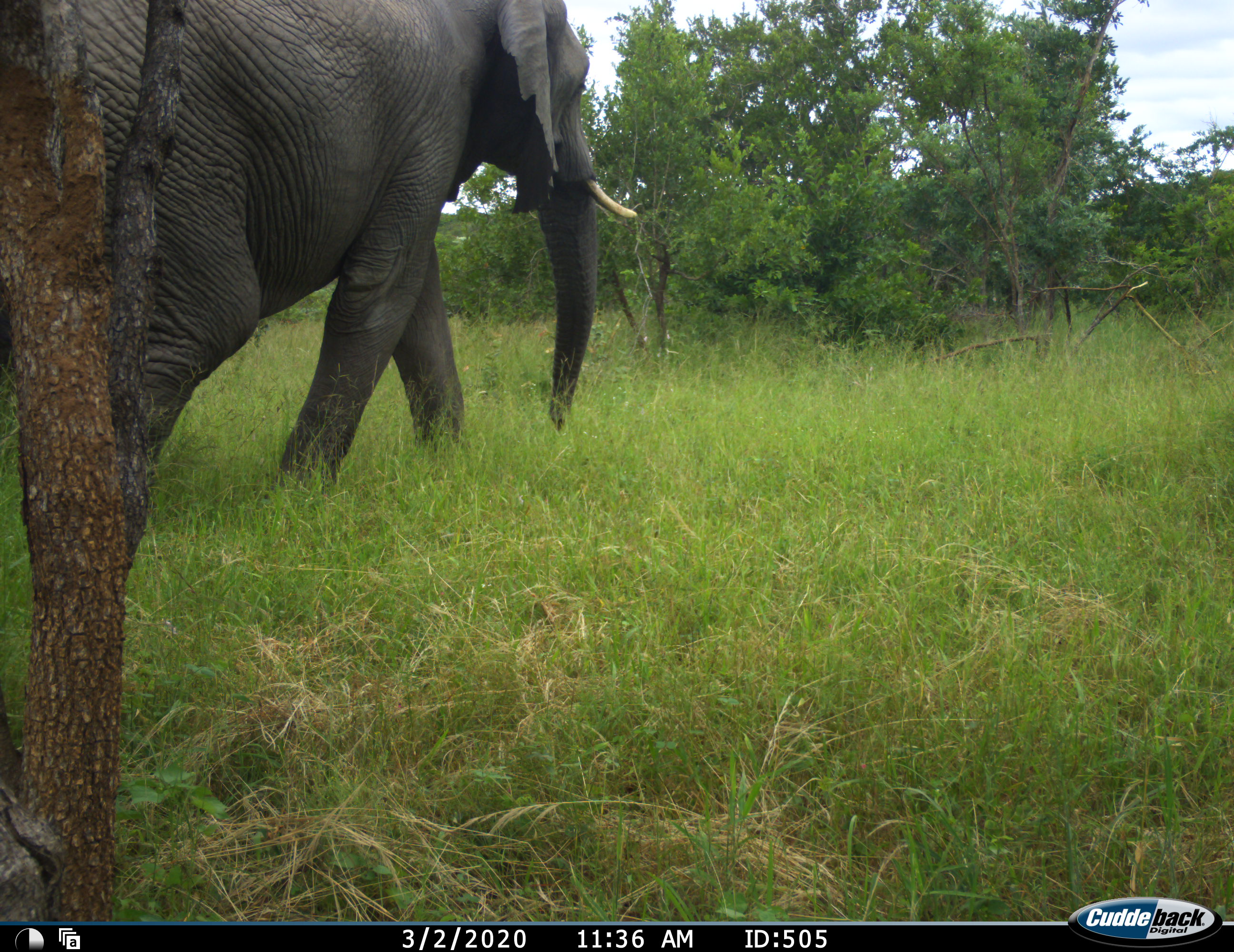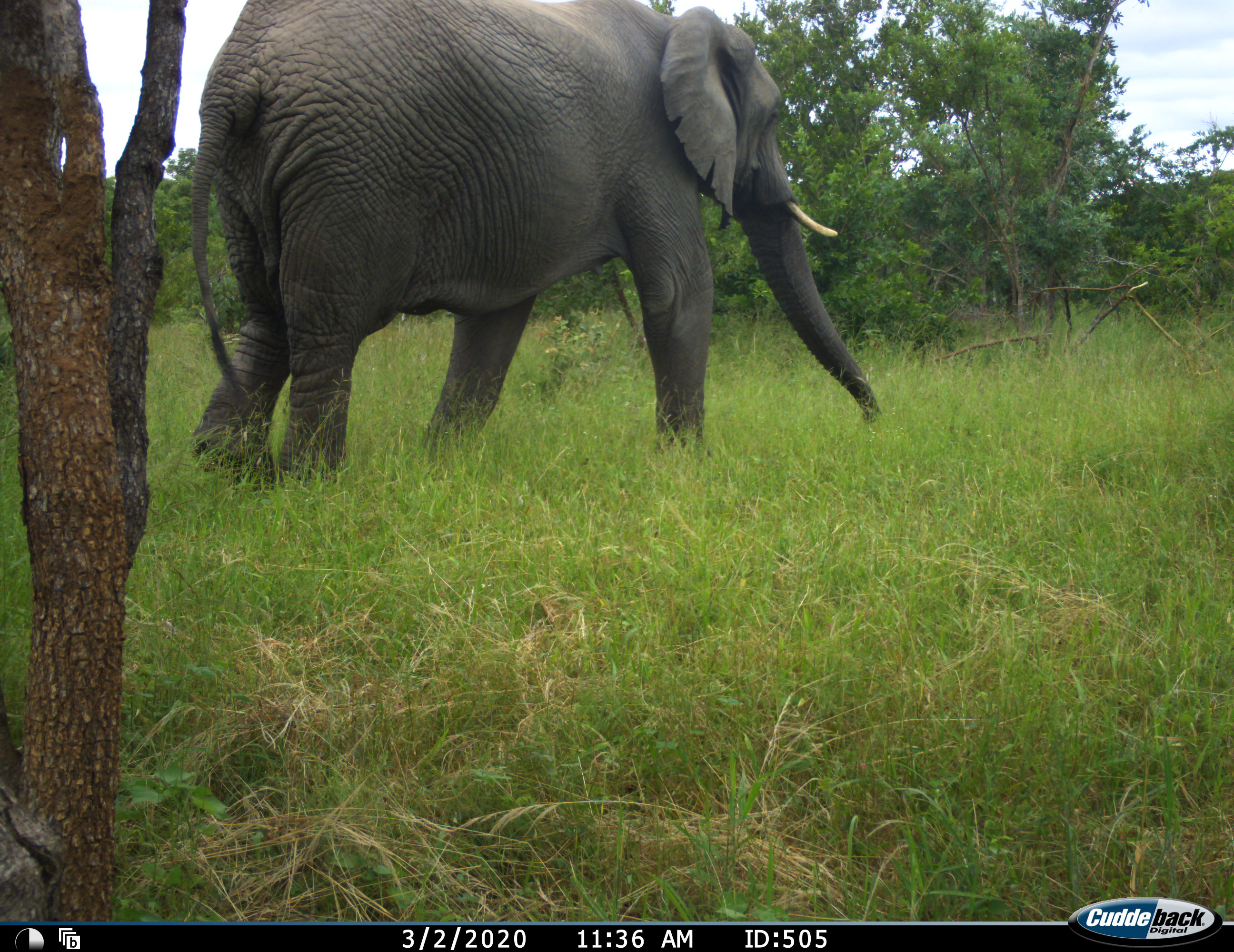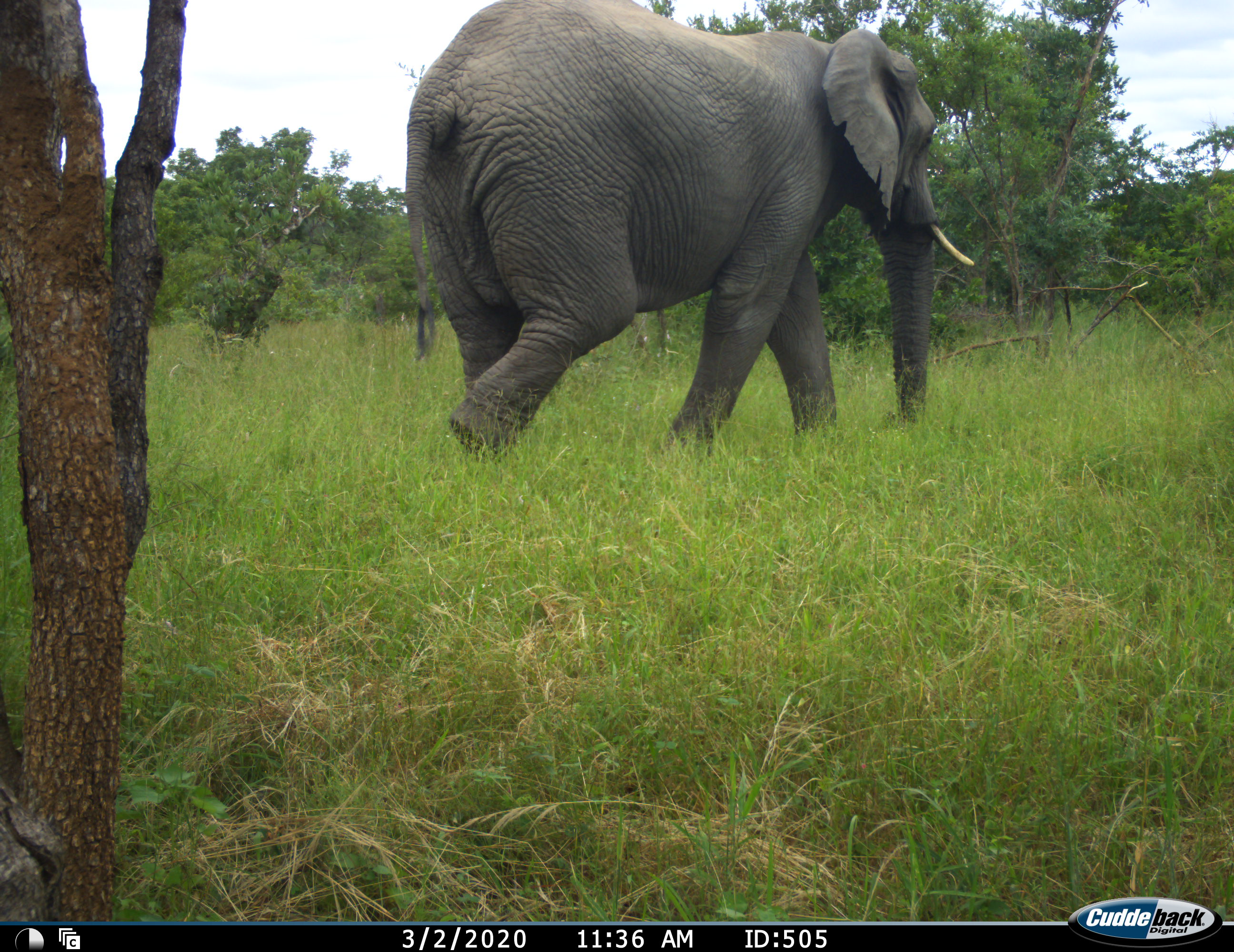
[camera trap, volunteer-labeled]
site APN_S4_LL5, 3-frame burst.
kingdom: Animalia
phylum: Chordata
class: Mammalia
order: Proboscidea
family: Elephantidae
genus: Loxodonta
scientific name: Loxodonta africana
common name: african bush elephant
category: elephant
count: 1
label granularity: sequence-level